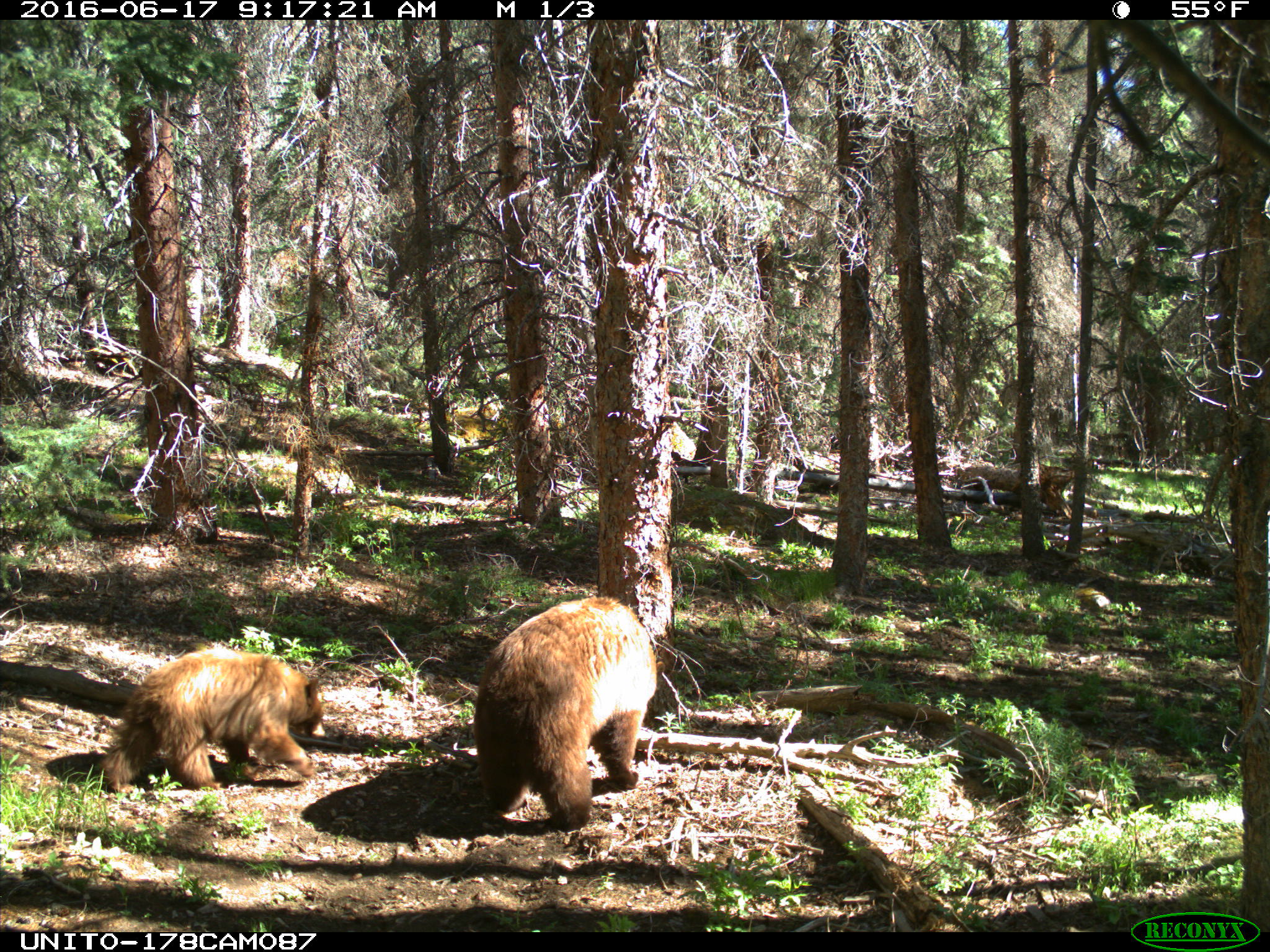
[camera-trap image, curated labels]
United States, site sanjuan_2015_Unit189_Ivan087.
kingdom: Animalia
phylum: Chordata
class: Mammalia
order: Carnivora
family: Ursidae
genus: Ursus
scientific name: Ursus americanus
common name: american black bear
Ursus americanus (american black bear).